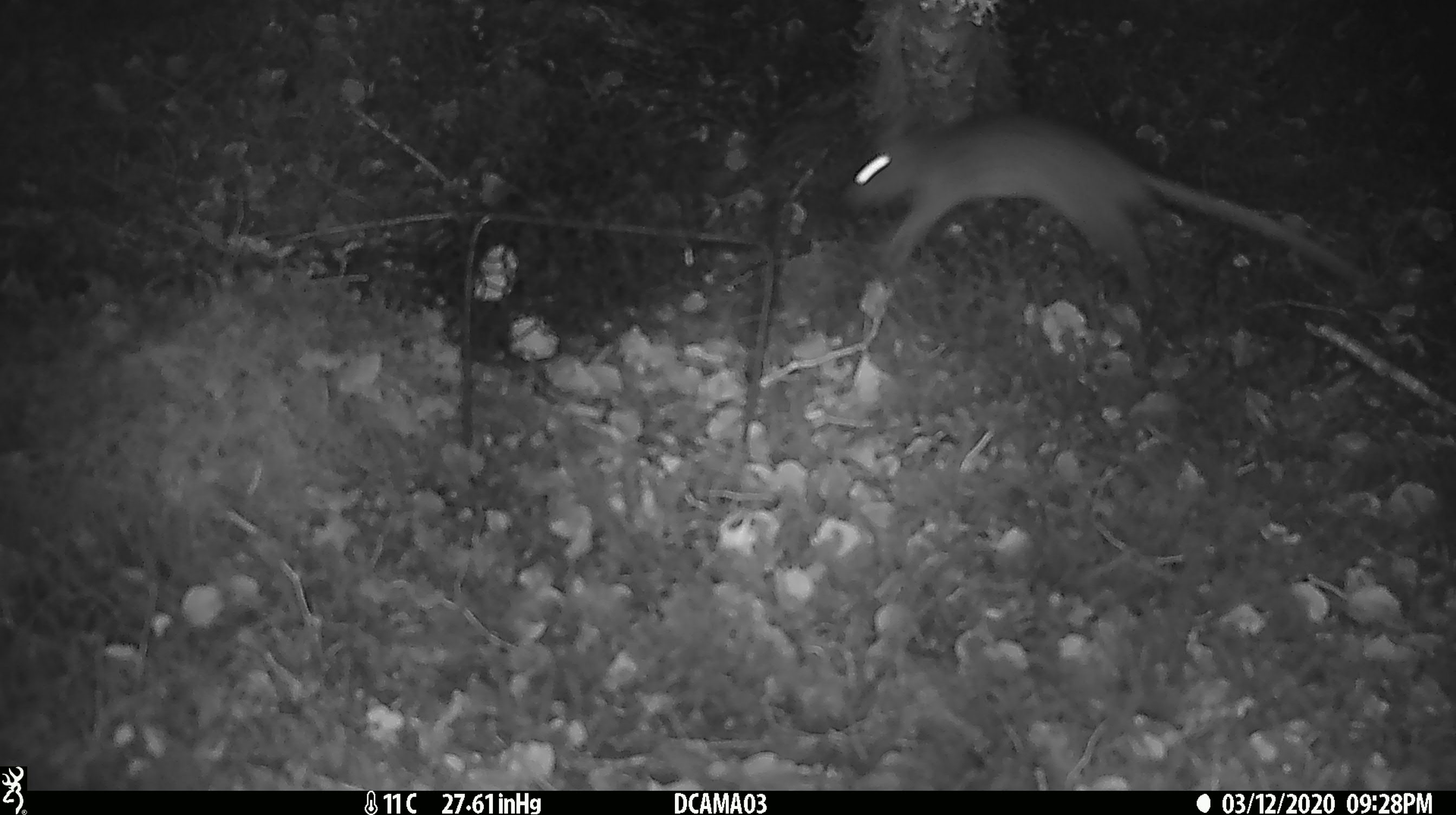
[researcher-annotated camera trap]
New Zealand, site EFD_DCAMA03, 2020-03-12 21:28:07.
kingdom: Animalia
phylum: Chordata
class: Mammalia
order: Rodentia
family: Muridae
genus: Rattus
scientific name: Rattus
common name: rat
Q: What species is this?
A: Rat (Rattus).